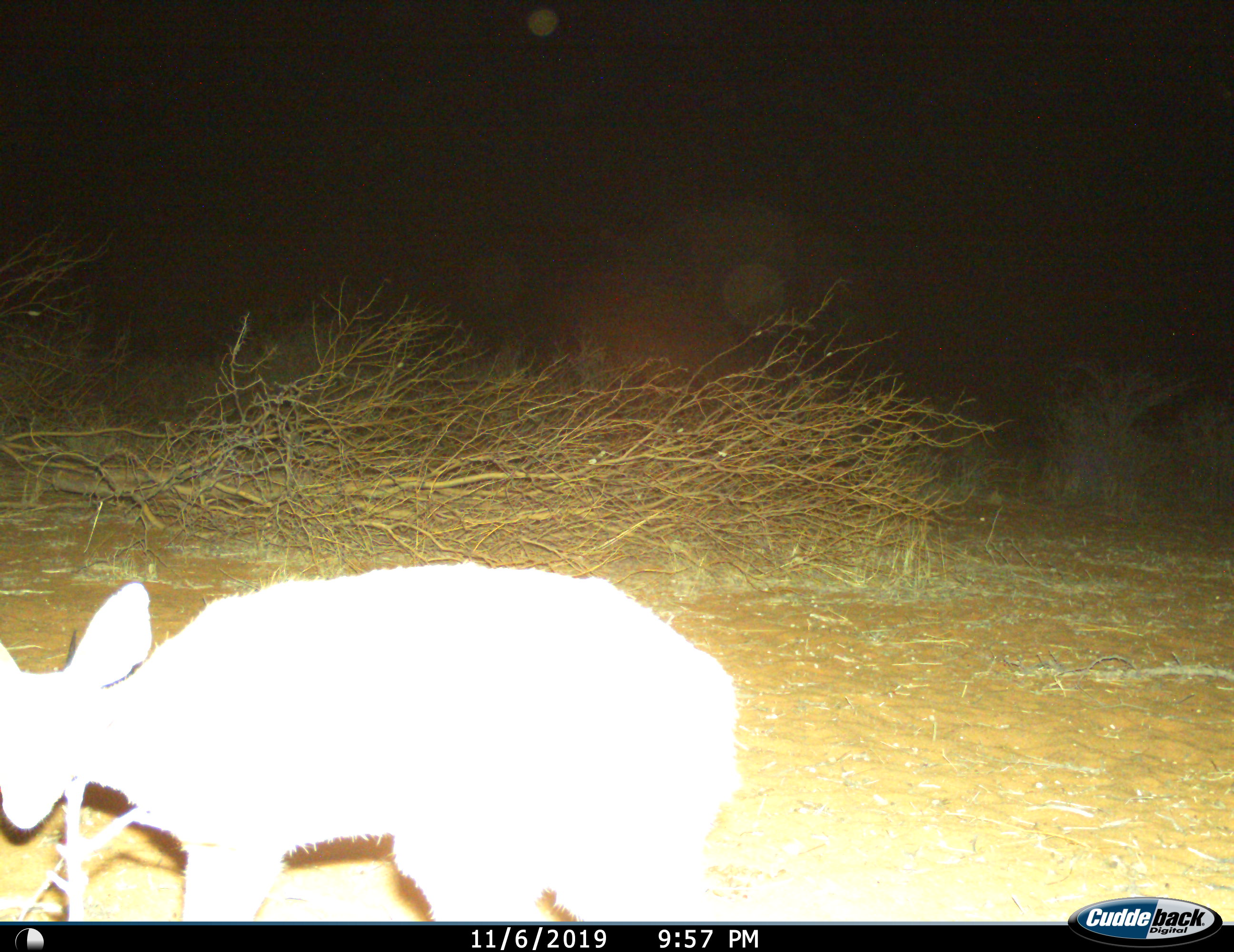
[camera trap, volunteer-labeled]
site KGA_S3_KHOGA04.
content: unidentified animal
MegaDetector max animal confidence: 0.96